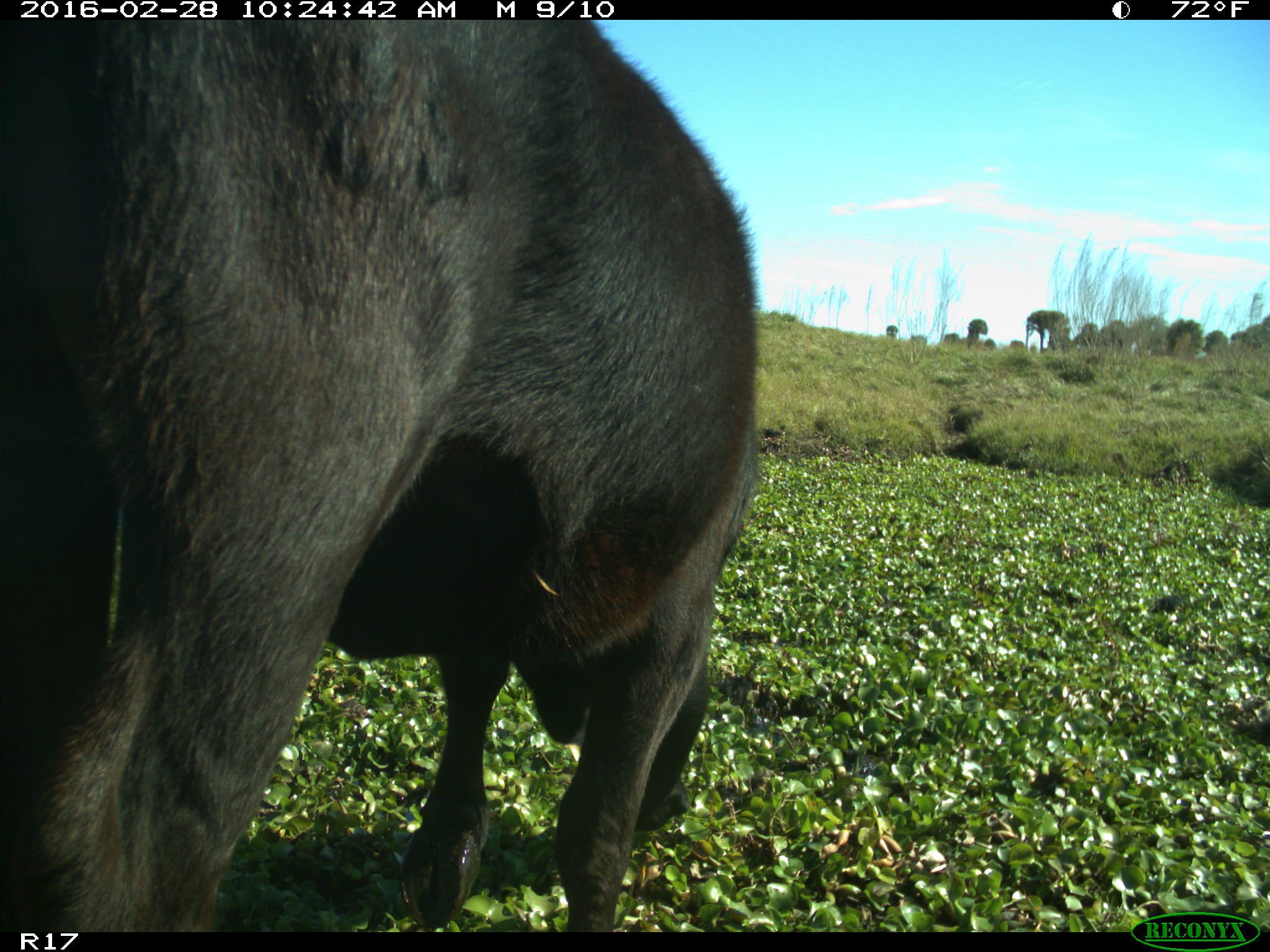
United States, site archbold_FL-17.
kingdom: Animalia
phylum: Chordata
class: Mammalia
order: Artiodactyla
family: Bovidae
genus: Bos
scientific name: Bos taurus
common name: domestic cow